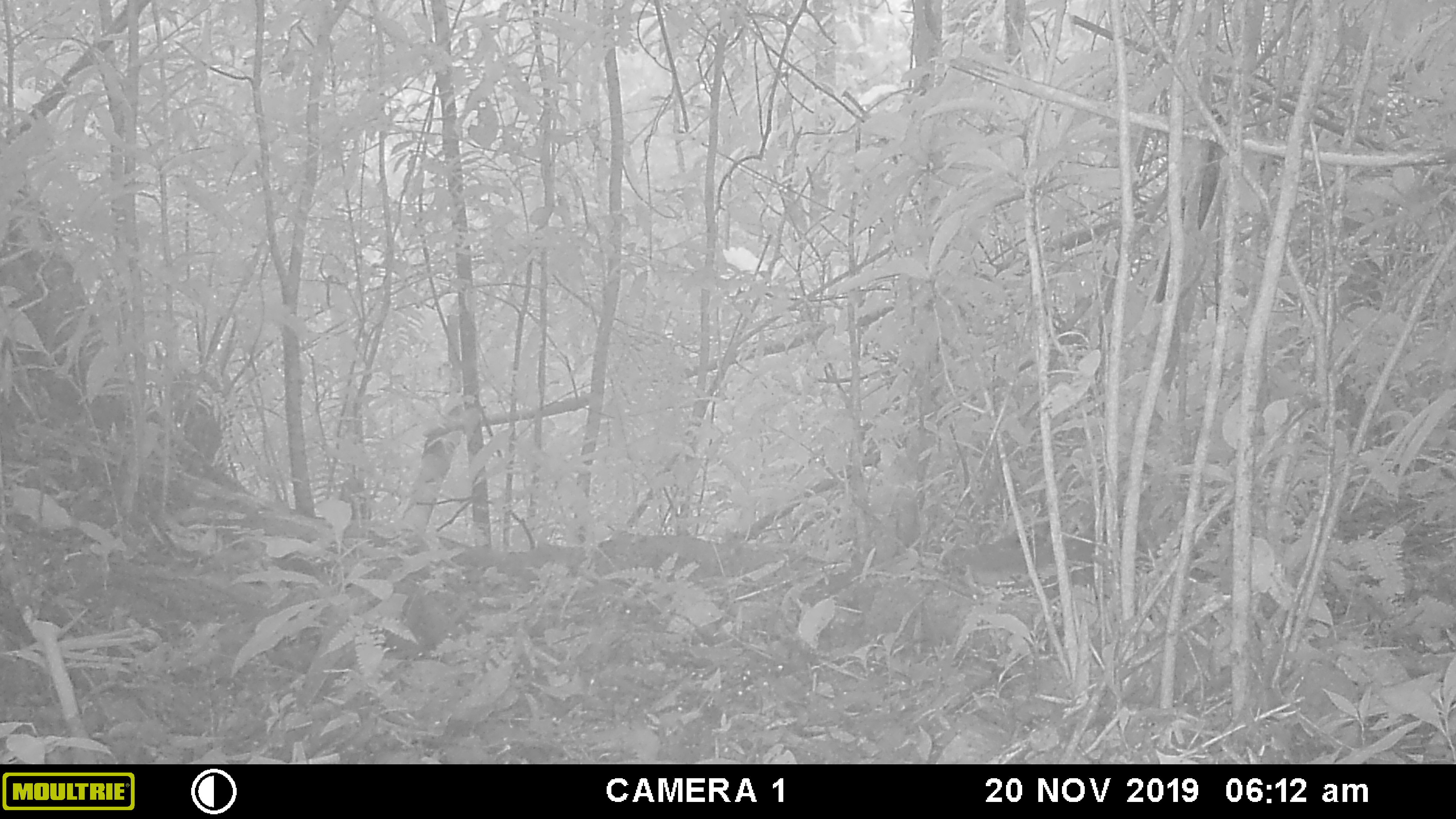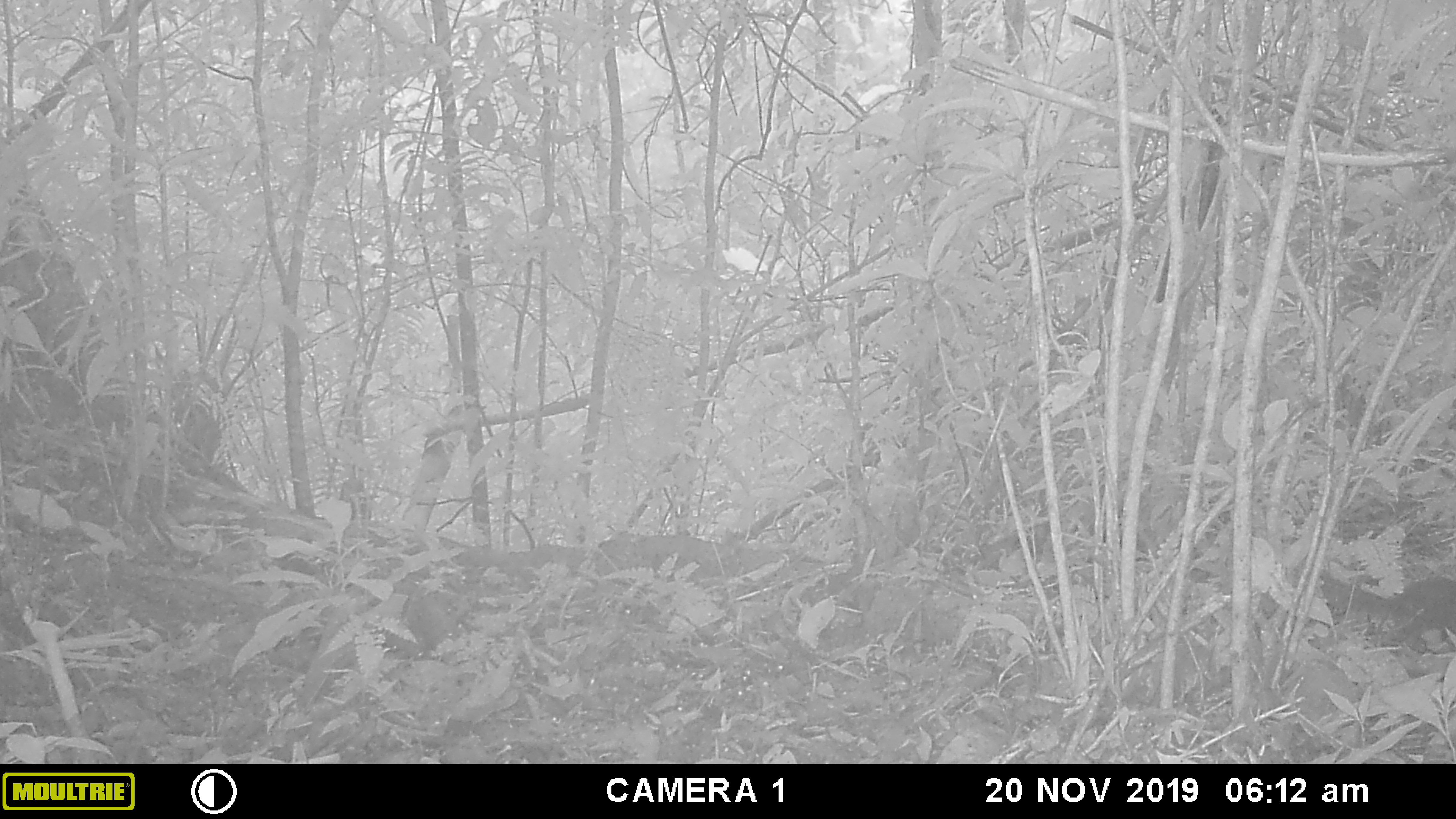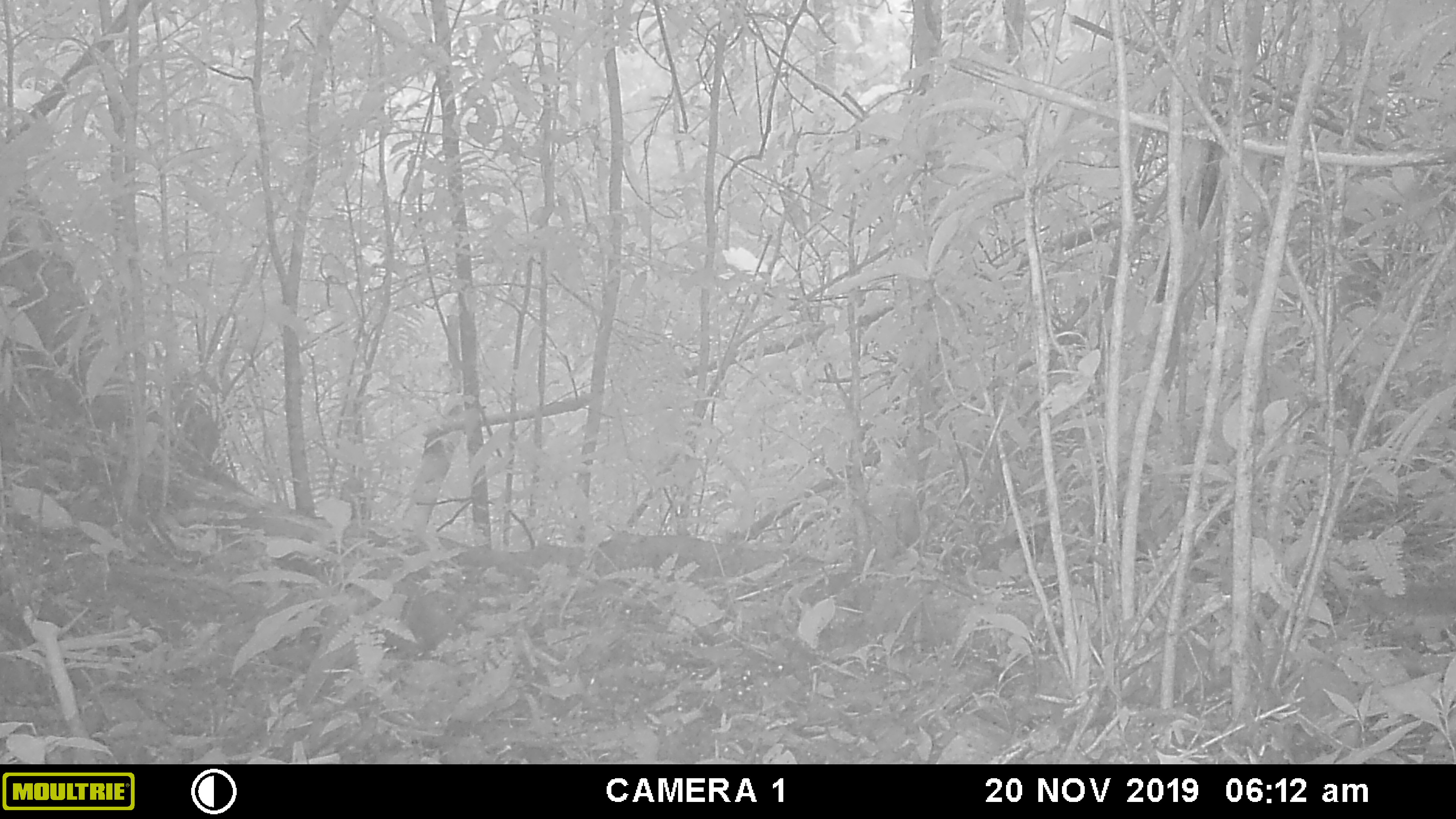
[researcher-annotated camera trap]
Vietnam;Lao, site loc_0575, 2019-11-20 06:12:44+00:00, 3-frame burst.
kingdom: Animalia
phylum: Chordata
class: Mammalia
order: Rodentia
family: Sciuridae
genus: Dremomys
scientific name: Dremomys rufigenis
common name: red-cheeked squirrel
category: red cheeked squirrel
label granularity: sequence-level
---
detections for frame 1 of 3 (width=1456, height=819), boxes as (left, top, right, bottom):
red cheeked squirrel: (938, 527, 1095, 583)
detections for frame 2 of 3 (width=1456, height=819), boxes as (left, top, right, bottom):
red cheeked squirrel: (1320, 569, 1456, 644)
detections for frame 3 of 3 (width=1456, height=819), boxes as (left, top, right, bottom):
red cheeked squirrel: (1356, 583, 1456, 629)